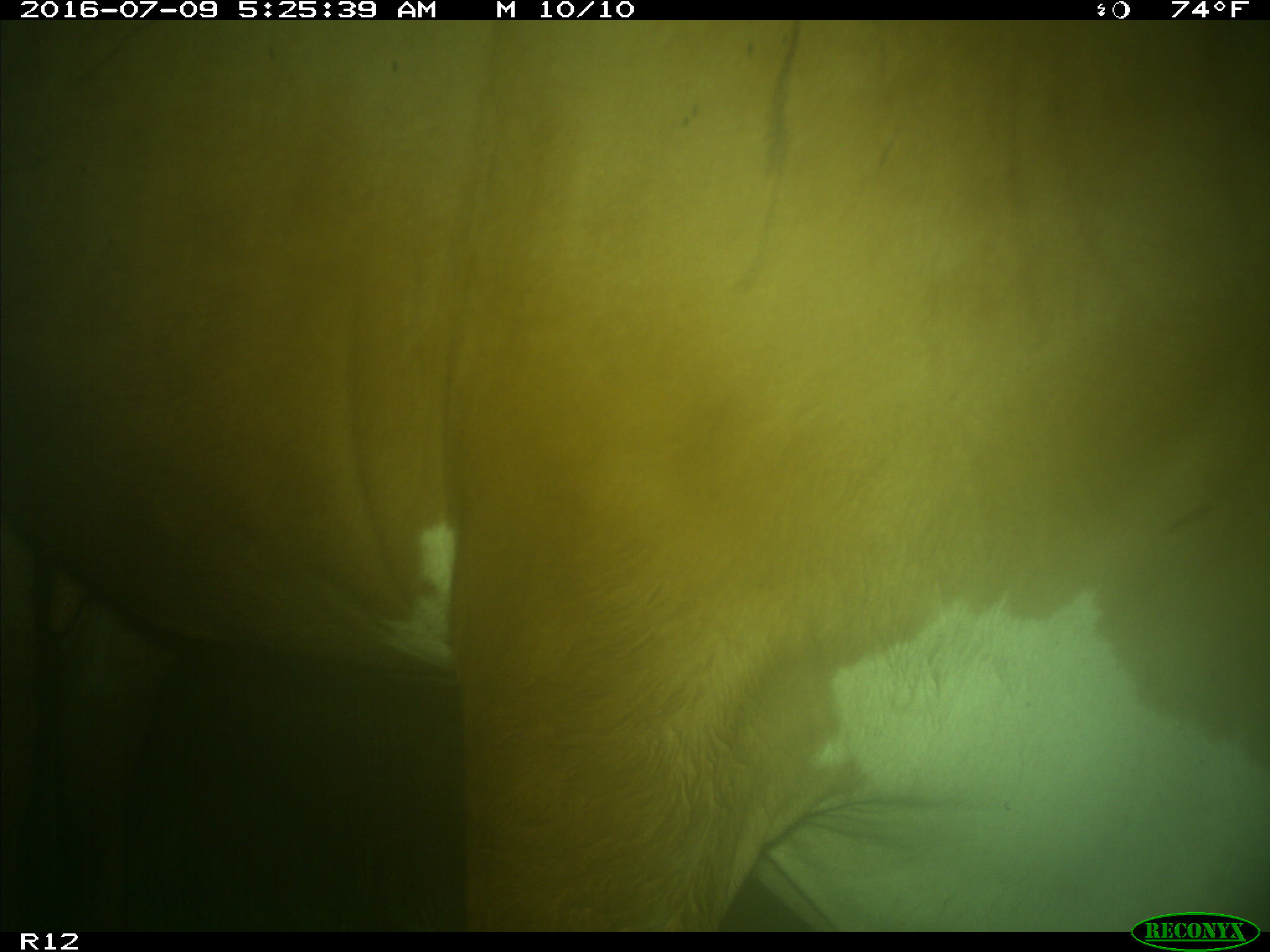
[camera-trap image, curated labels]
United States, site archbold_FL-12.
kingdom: Animalia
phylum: Chordata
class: Mammalia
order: Artiodactyla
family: Bovidae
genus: Bos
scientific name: Bos taurus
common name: domestic cow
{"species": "Bos taurus (domestic cow)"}